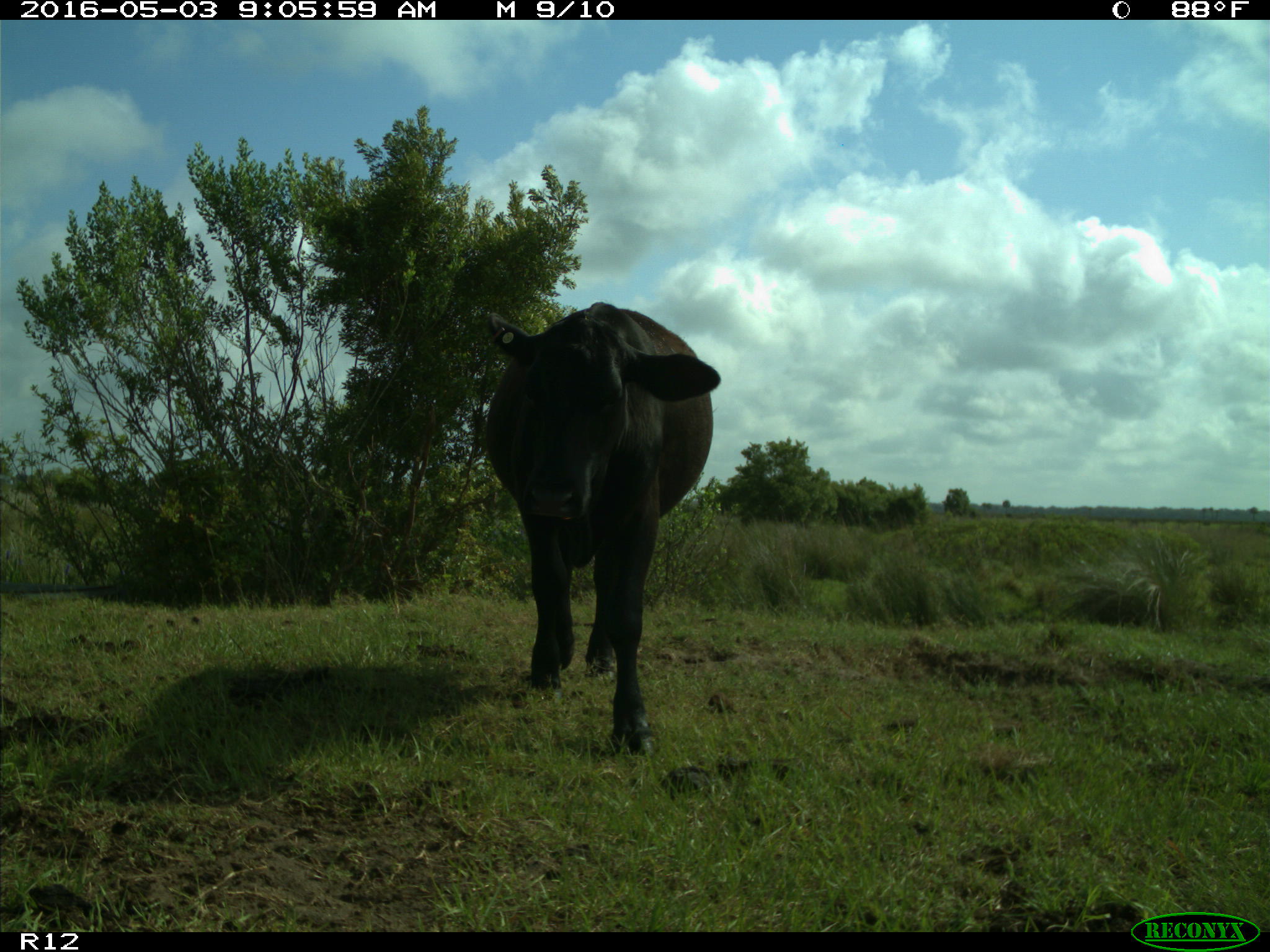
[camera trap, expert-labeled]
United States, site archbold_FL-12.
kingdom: Animalia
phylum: Chordata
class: Mammalia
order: Artiodactyla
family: Bovidae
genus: Bos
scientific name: Bos taurus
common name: domestic cow